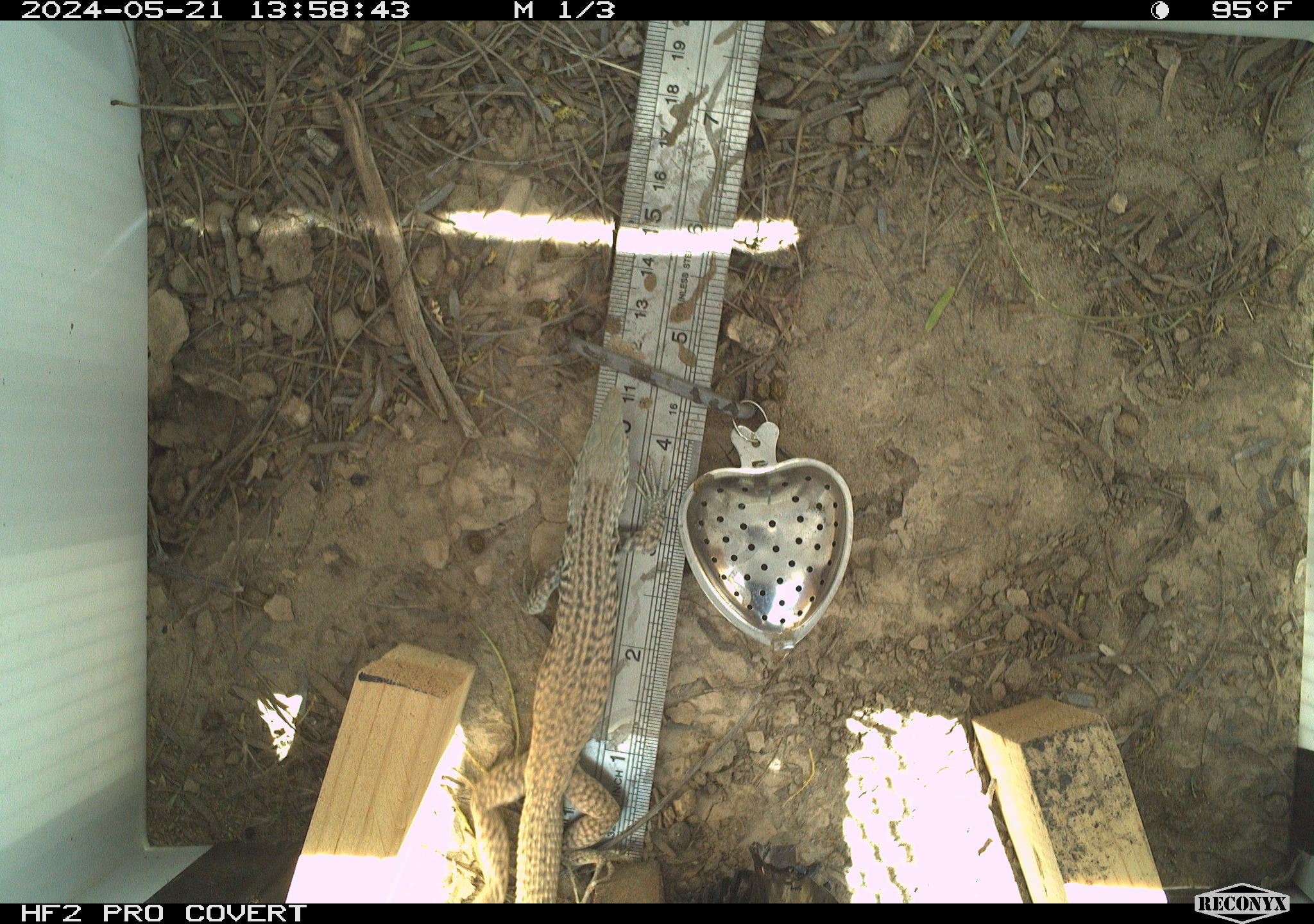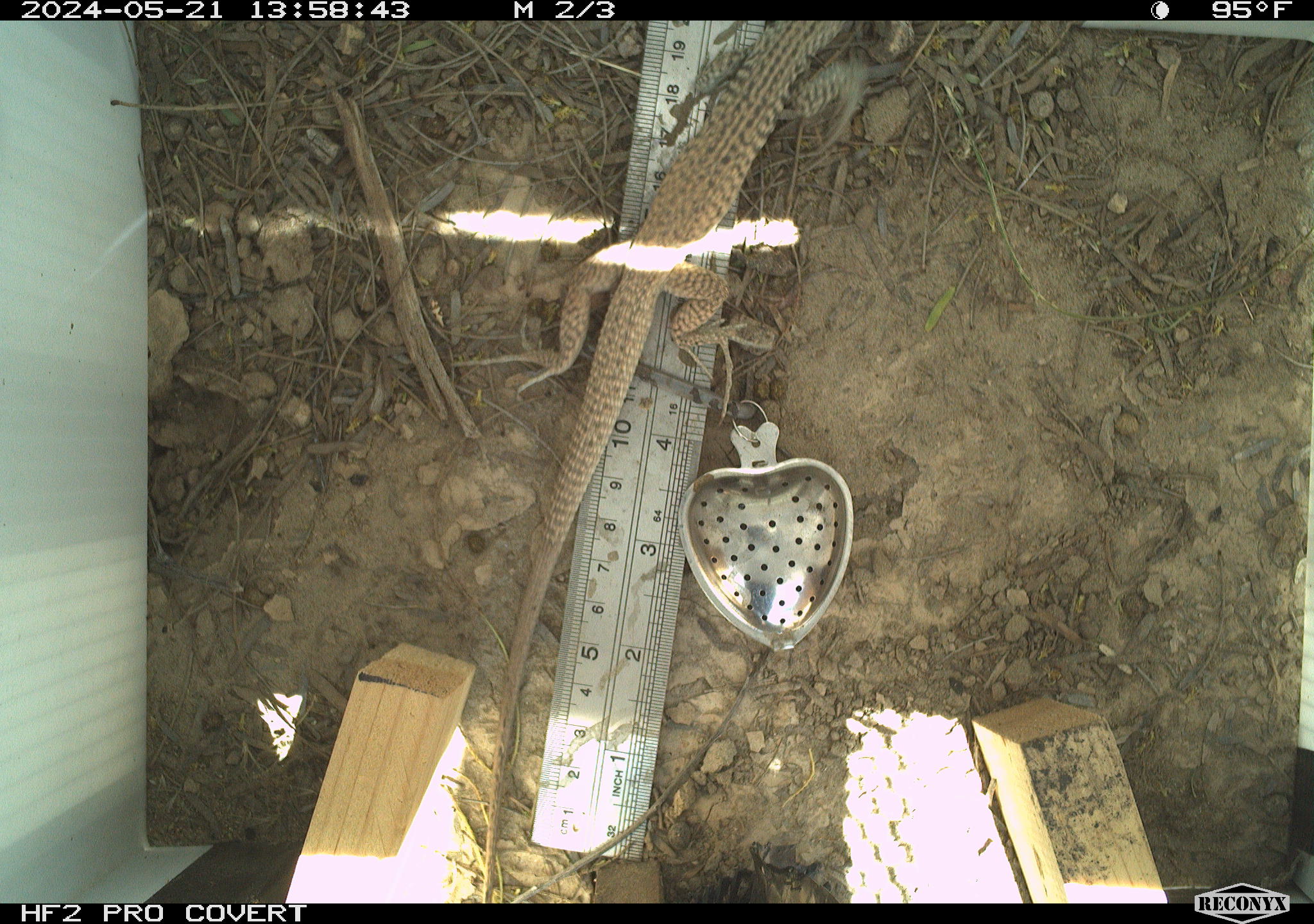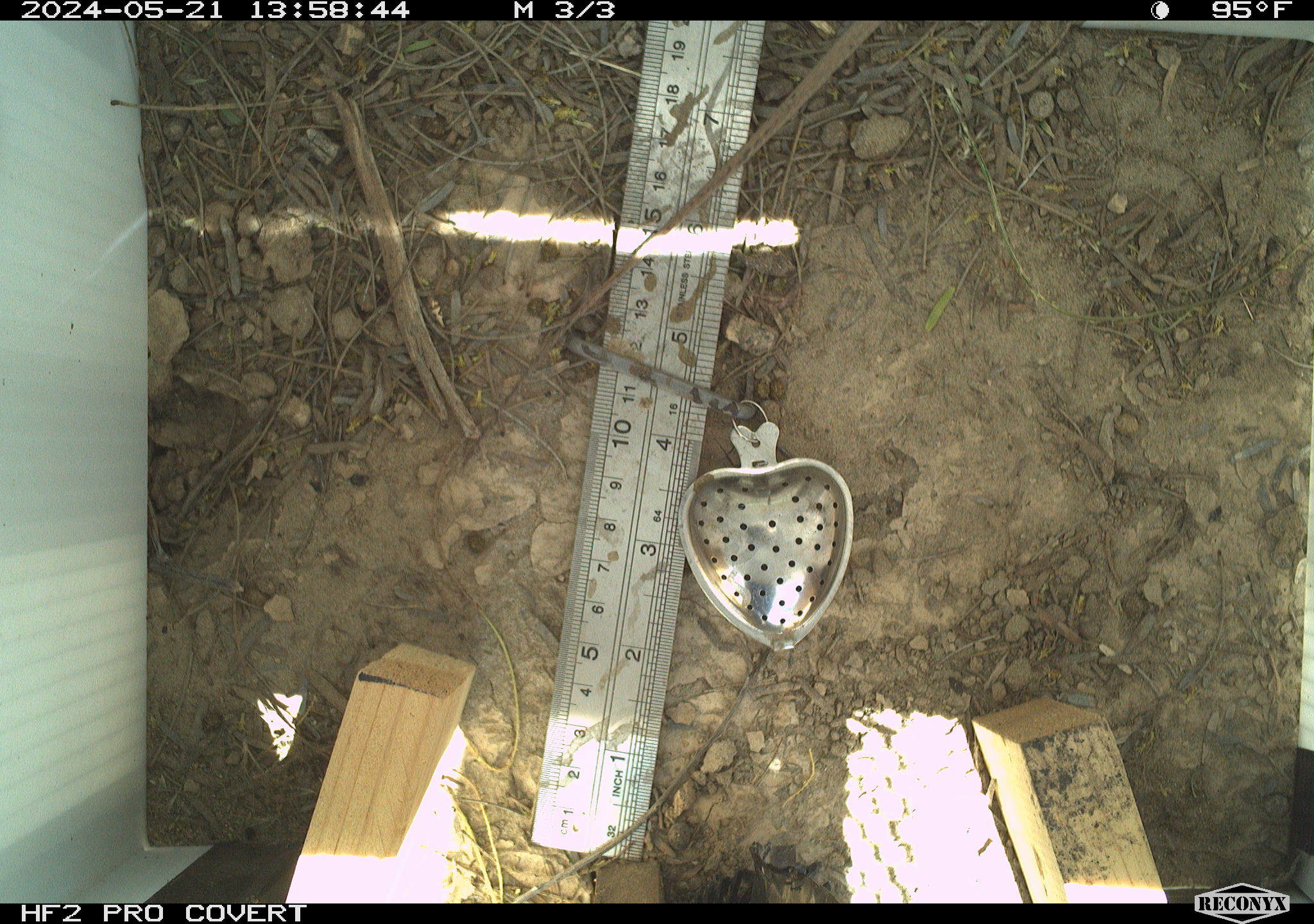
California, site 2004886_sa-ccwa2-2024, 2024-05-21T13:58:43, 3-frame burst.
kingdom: Animalia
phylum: Chordata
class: Reptilia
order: Squamata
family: Teiidae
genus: Aspidoscelis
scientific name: Aspidoscelis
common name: whiptail lizards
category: aspidoscelis species